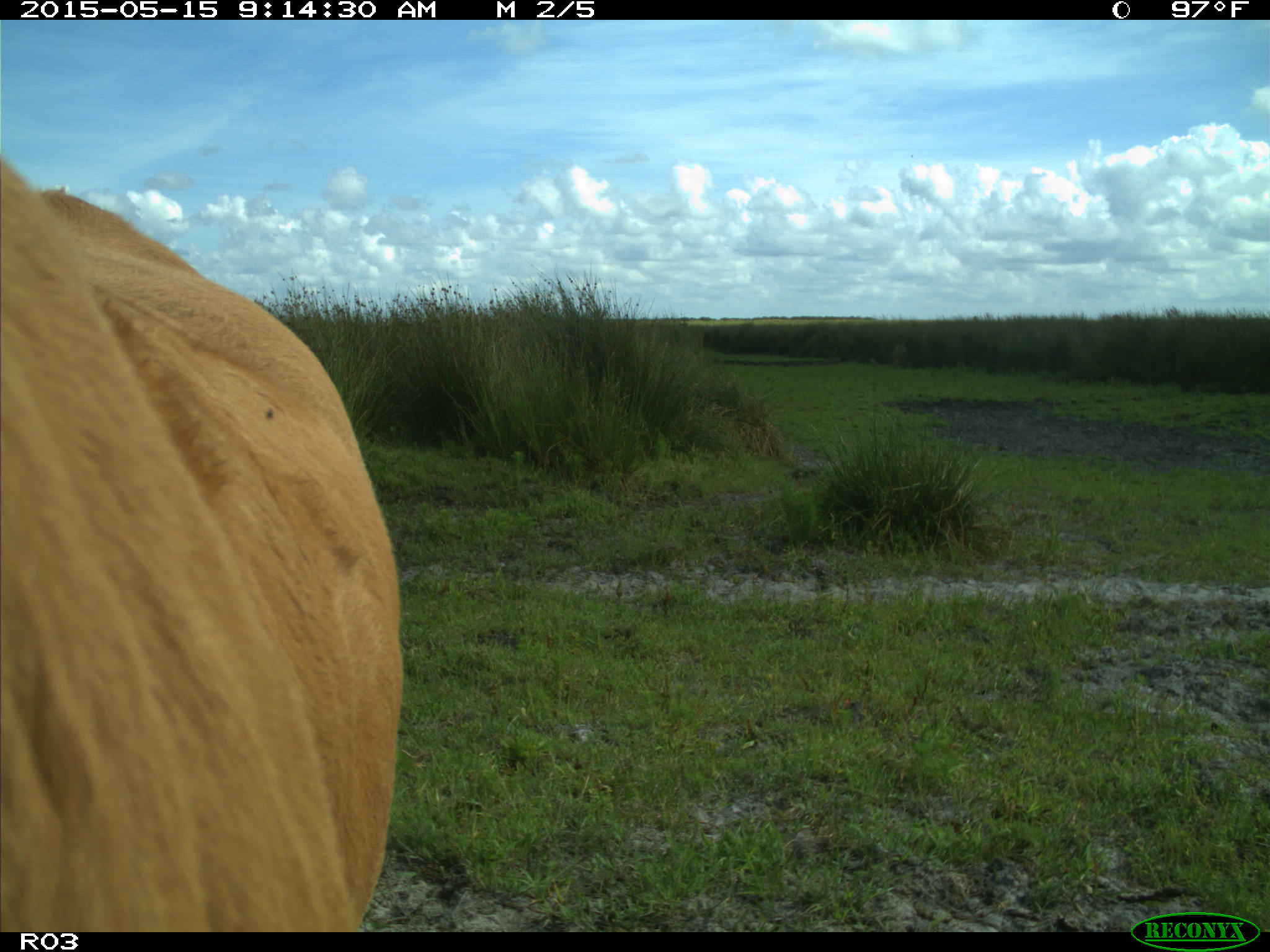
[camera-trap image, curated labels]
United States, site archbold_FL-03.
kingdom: Animalia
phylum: Chordata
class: Mammalia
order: Artiodactyla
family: Bovidae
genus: Bos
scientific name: Bos taurus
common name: domestic cow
Bos taurus (domestic cow).